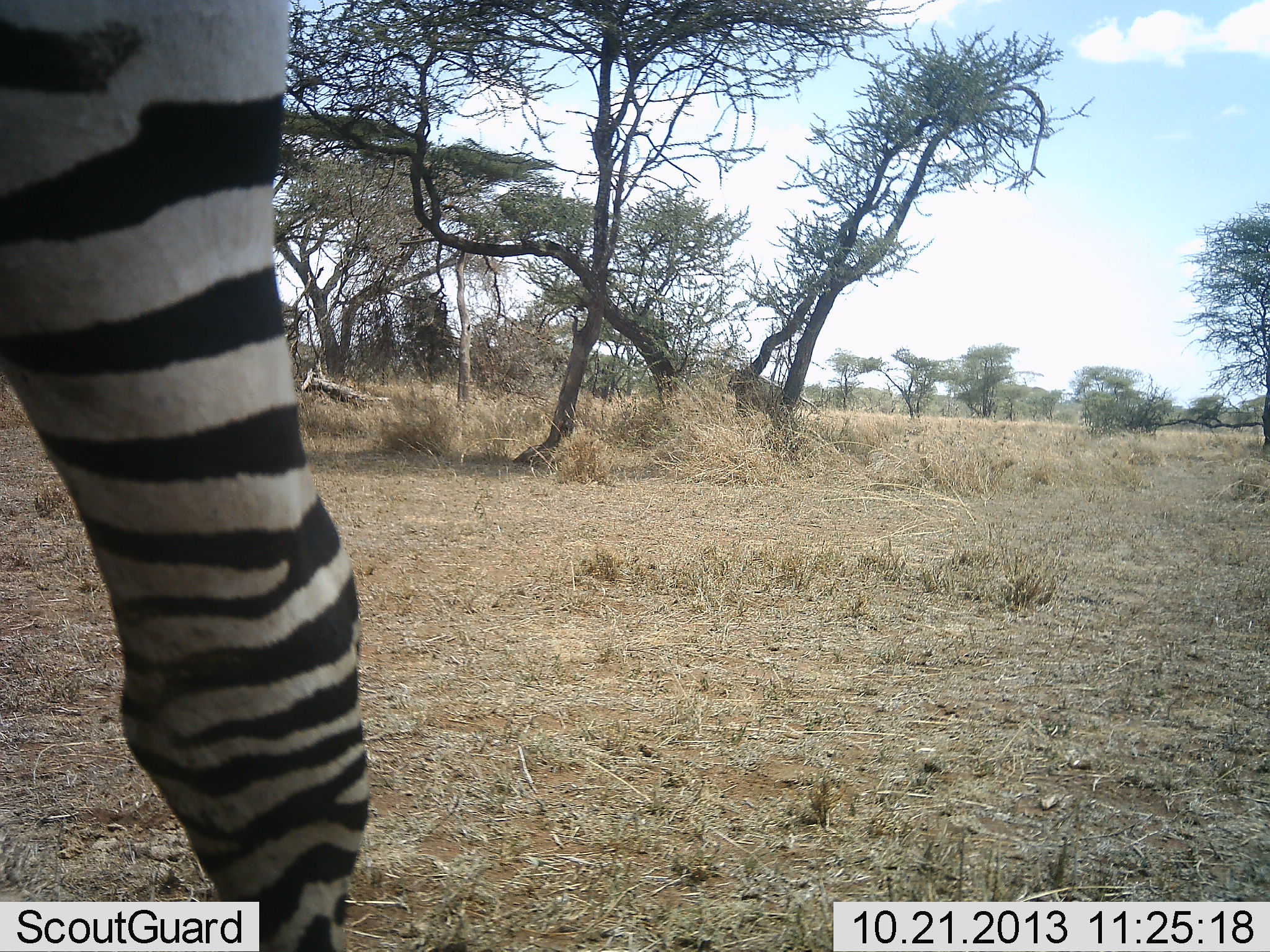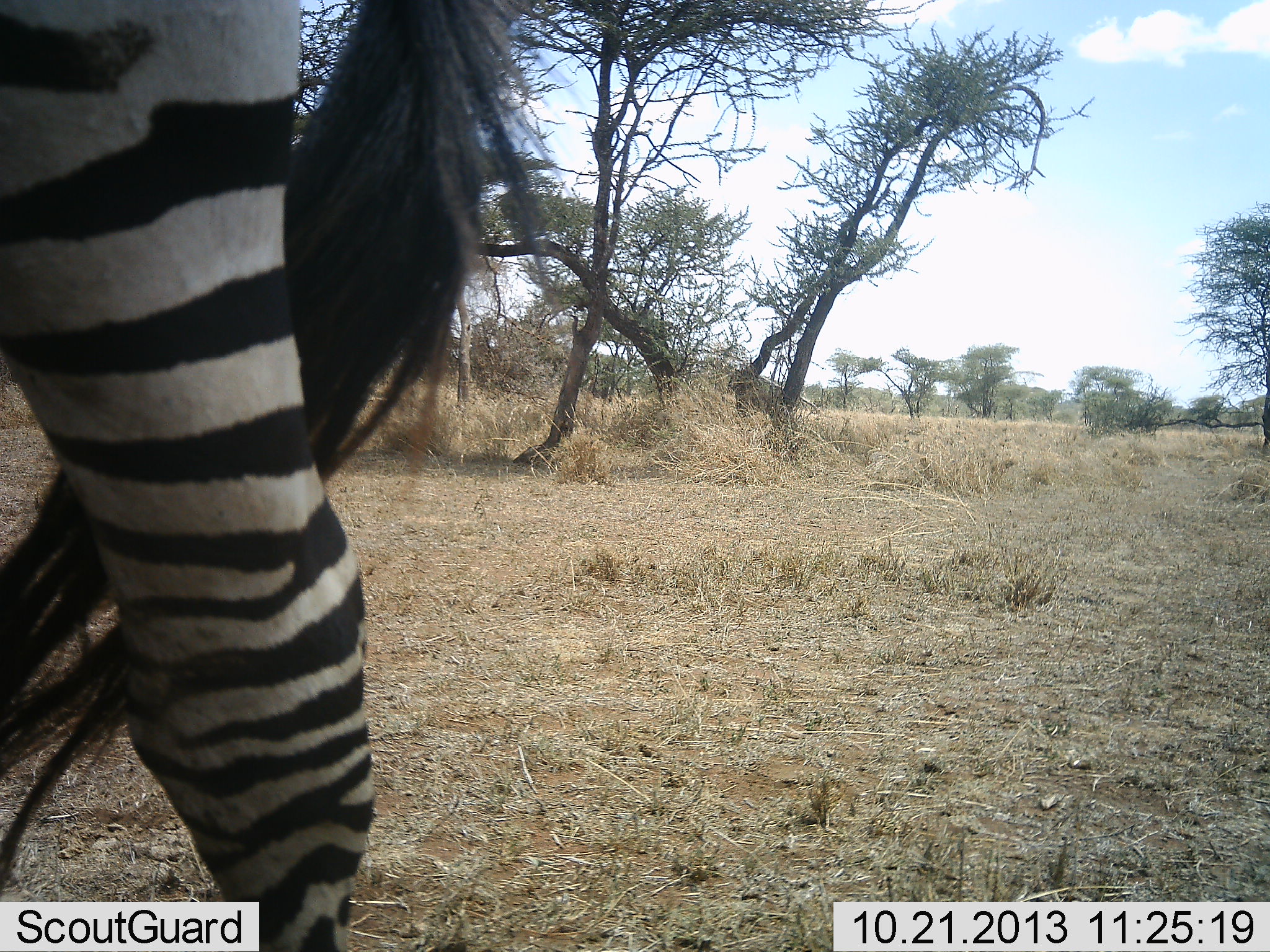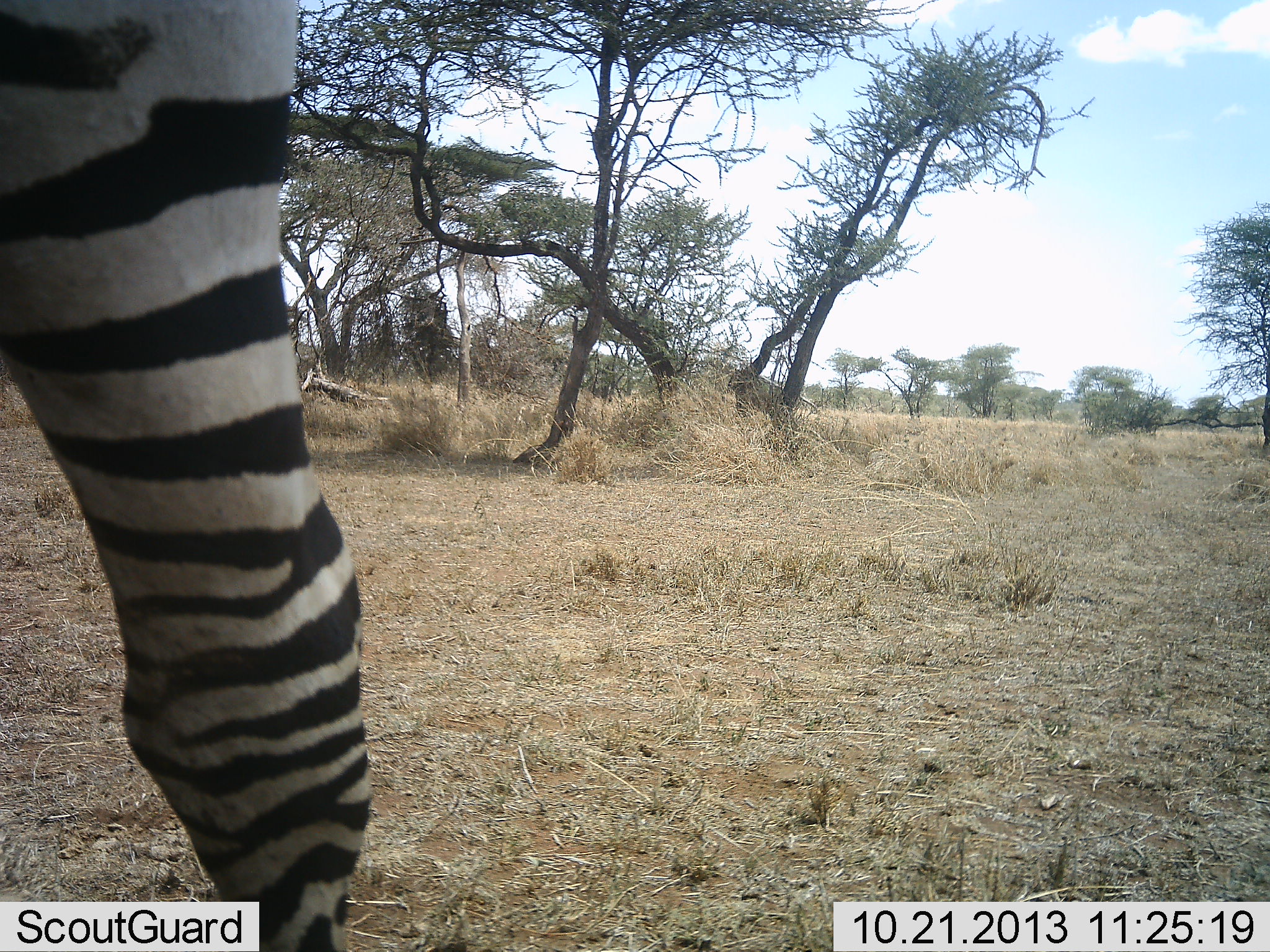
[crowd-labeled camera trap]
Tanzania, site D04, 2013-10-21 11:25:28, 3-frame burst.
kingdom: Animalia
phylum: Chordata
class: Mammalia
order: Perissodactyla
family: Equidae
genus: Equus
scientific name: Equus quagga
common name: plains zebra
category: zebra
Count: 1.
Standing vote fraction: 90%.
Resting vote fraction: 0%.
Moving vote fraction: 20%.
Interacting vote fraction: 0%.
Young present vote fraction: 0%.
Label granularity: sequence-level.